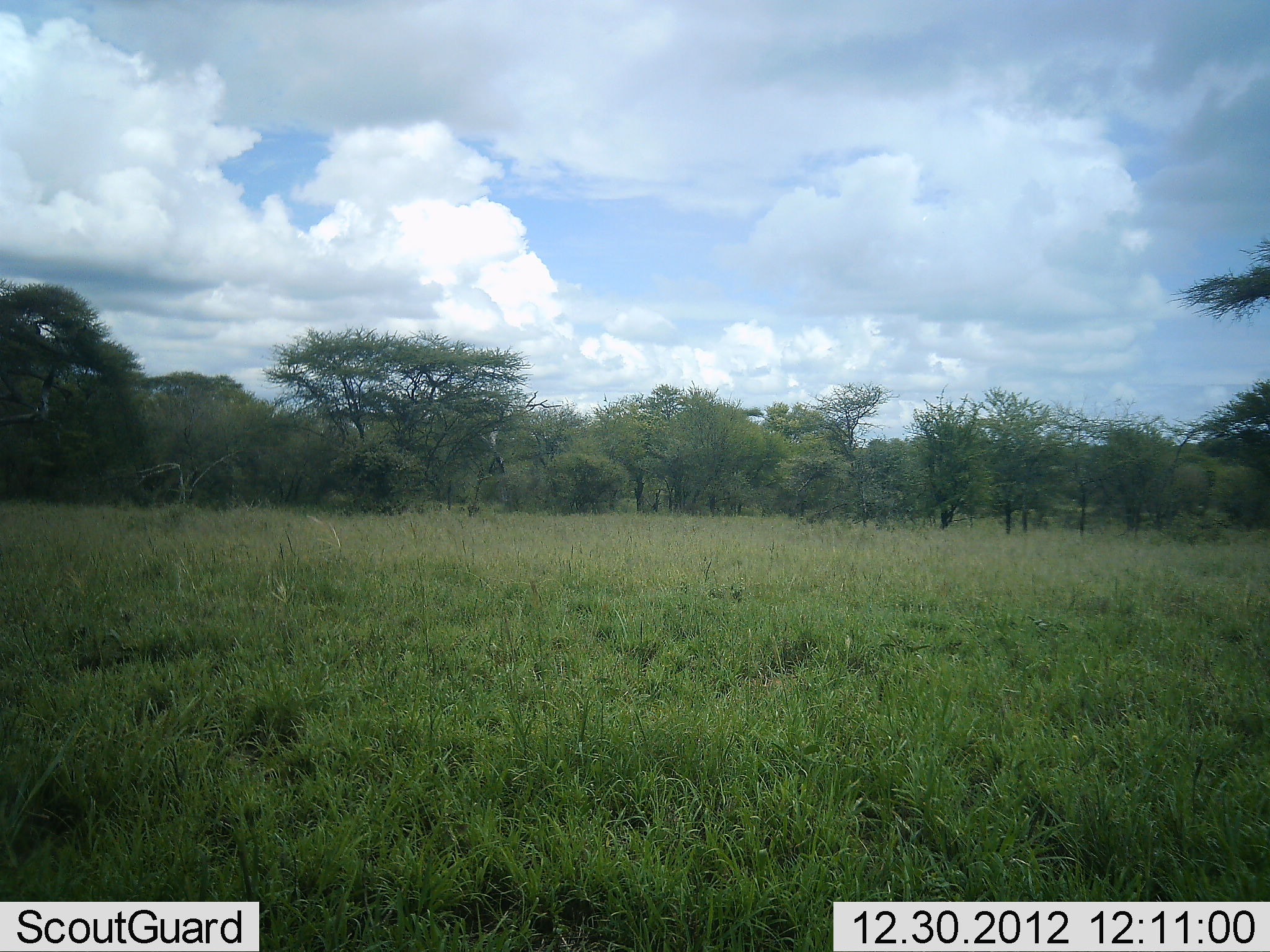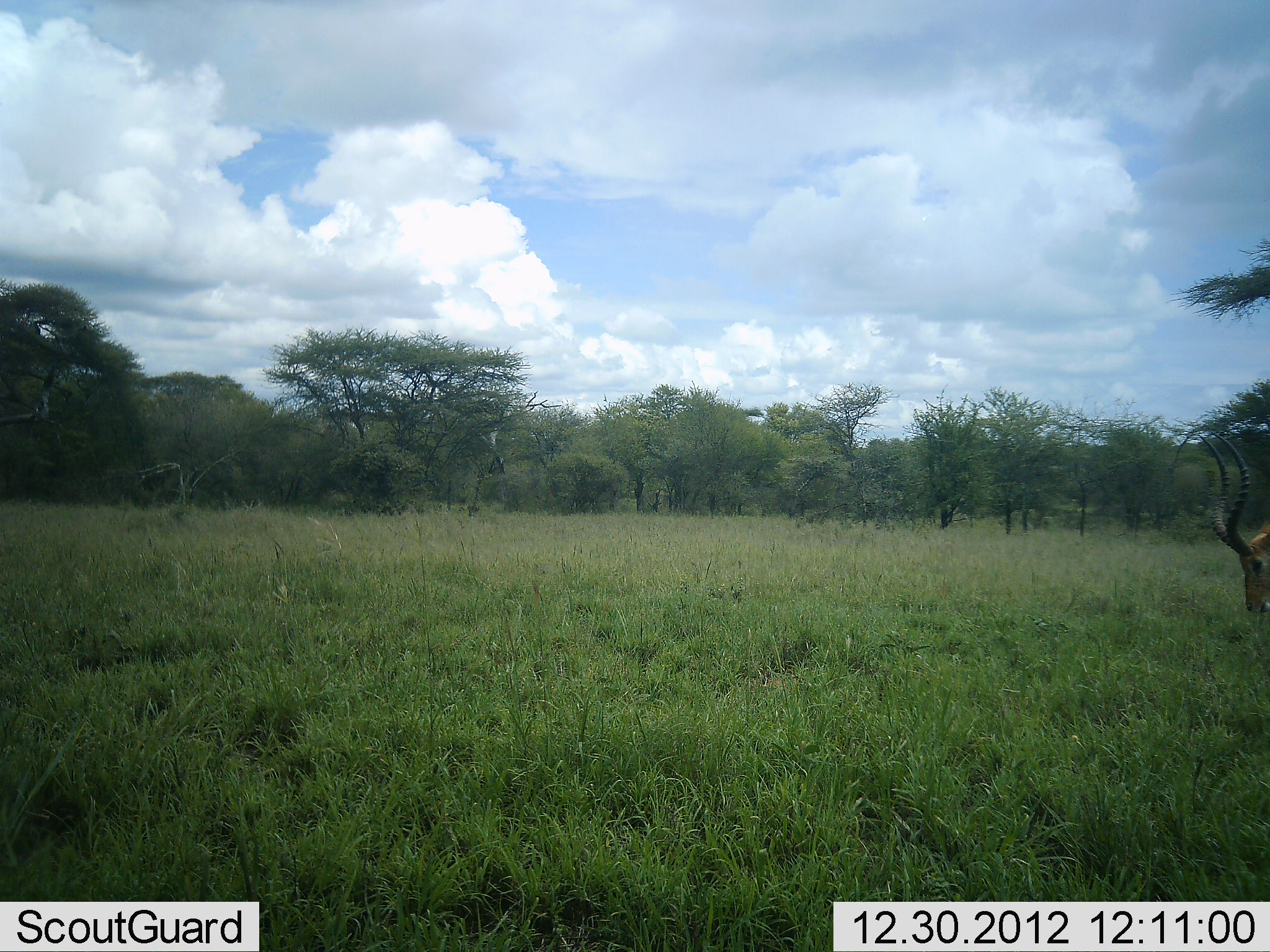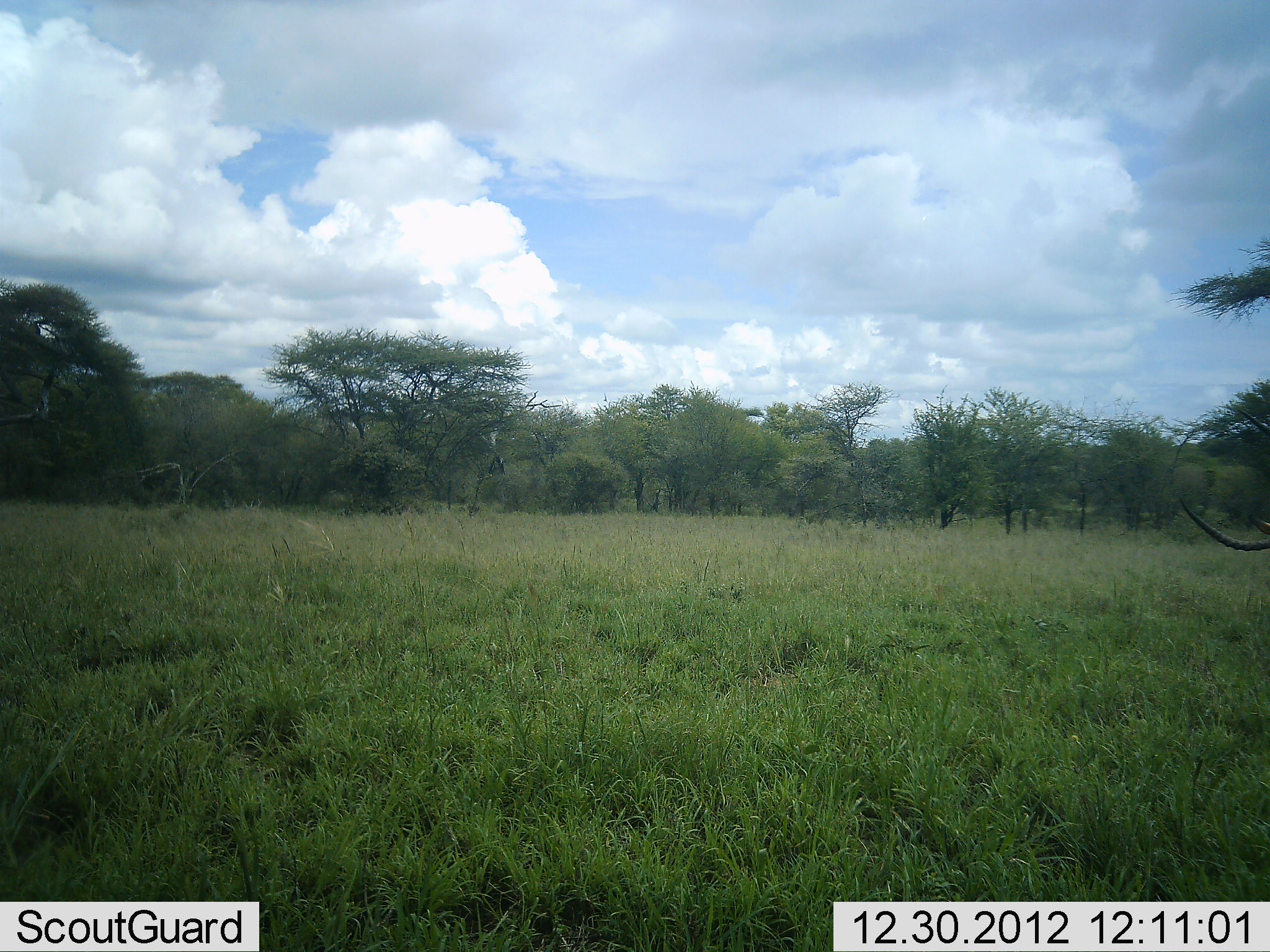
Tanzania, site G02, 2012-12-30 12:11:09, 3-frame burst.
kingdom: Animalia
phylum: Chordata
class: Mammalia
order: Artiodactyla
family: Bovidae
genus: Aepyceros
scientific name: Aepyceros melampus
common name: impala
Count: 1.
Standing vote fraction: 26%.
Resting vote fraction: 0%.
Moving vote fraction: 29%.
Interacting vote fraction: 0%.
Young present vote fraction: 0%.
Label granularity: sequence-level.